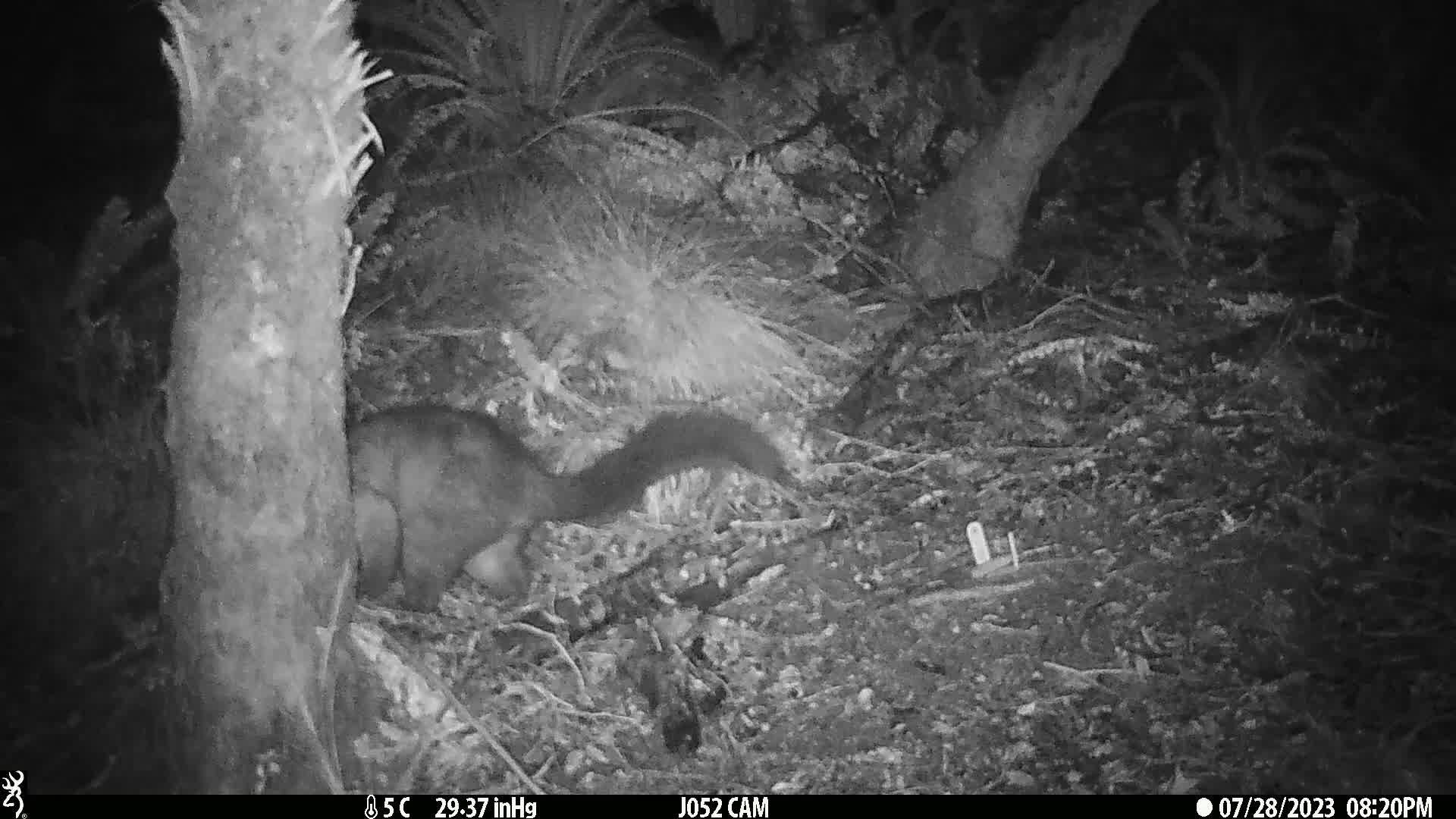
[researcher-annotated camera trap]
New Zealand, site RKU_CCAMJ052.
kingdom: Animalia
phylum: Chordata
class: Mammalia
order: Diprotodontia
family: Phalangeridae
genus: Trichosurus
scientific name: Trichosurus vulpecula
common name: common brushtail possum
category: possum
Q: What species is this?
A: Possum (common brushtail possum) (Trichosurus vulpecula).